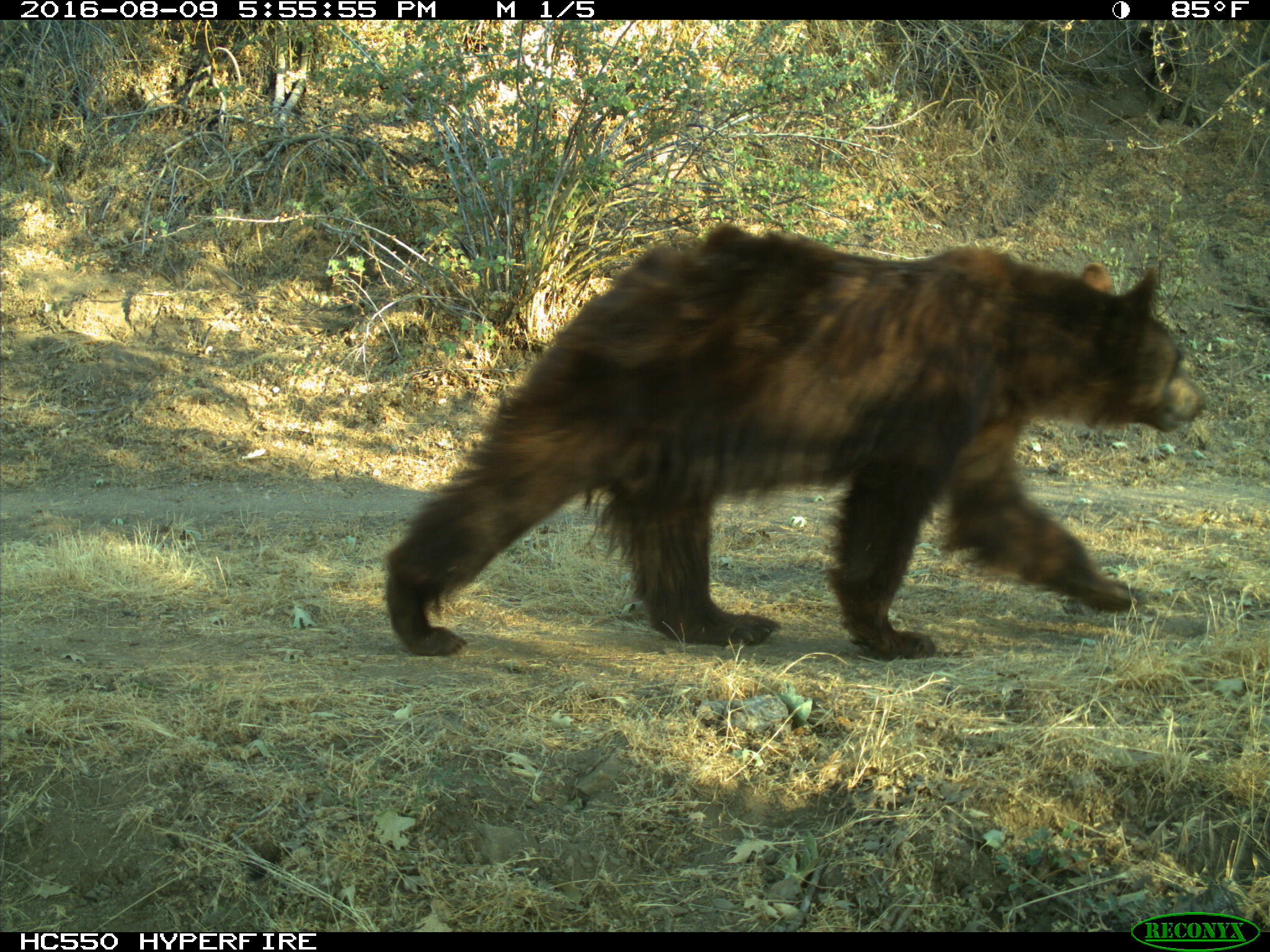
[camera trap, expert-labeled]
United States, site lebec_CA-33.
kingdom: Animalia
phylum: Chordata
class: Mammalia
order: Carnivora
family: Ursidae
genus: Ursus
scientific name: Ursus americanus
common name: american black bear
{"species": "Ursus americanus (american black bear)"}